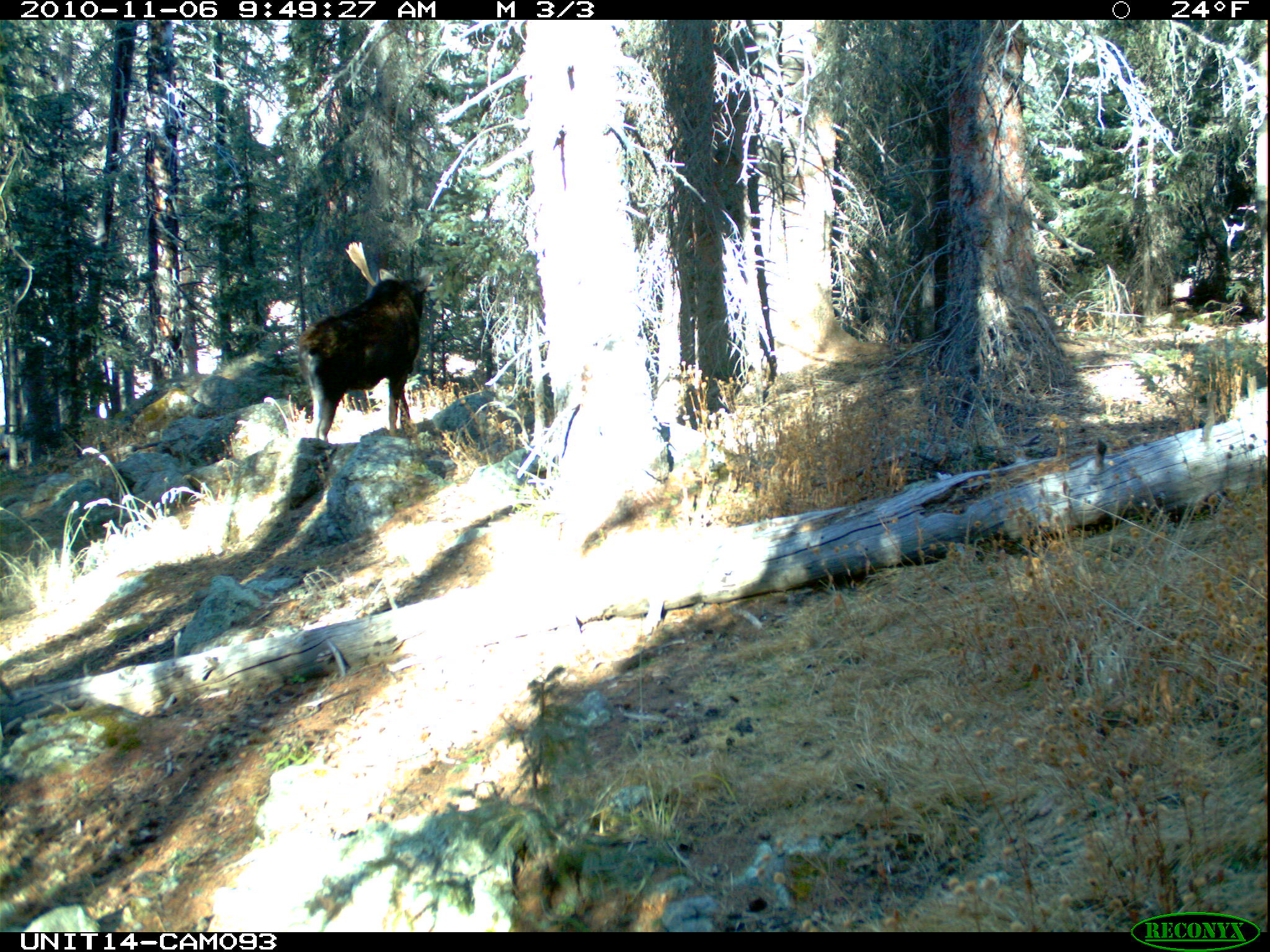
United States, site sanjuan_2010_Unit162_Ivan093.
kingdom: Animalia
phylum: Chordata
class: Mammalia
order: Artiodactyla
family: Cervidae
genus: Alces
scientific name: Alces alces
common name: moose